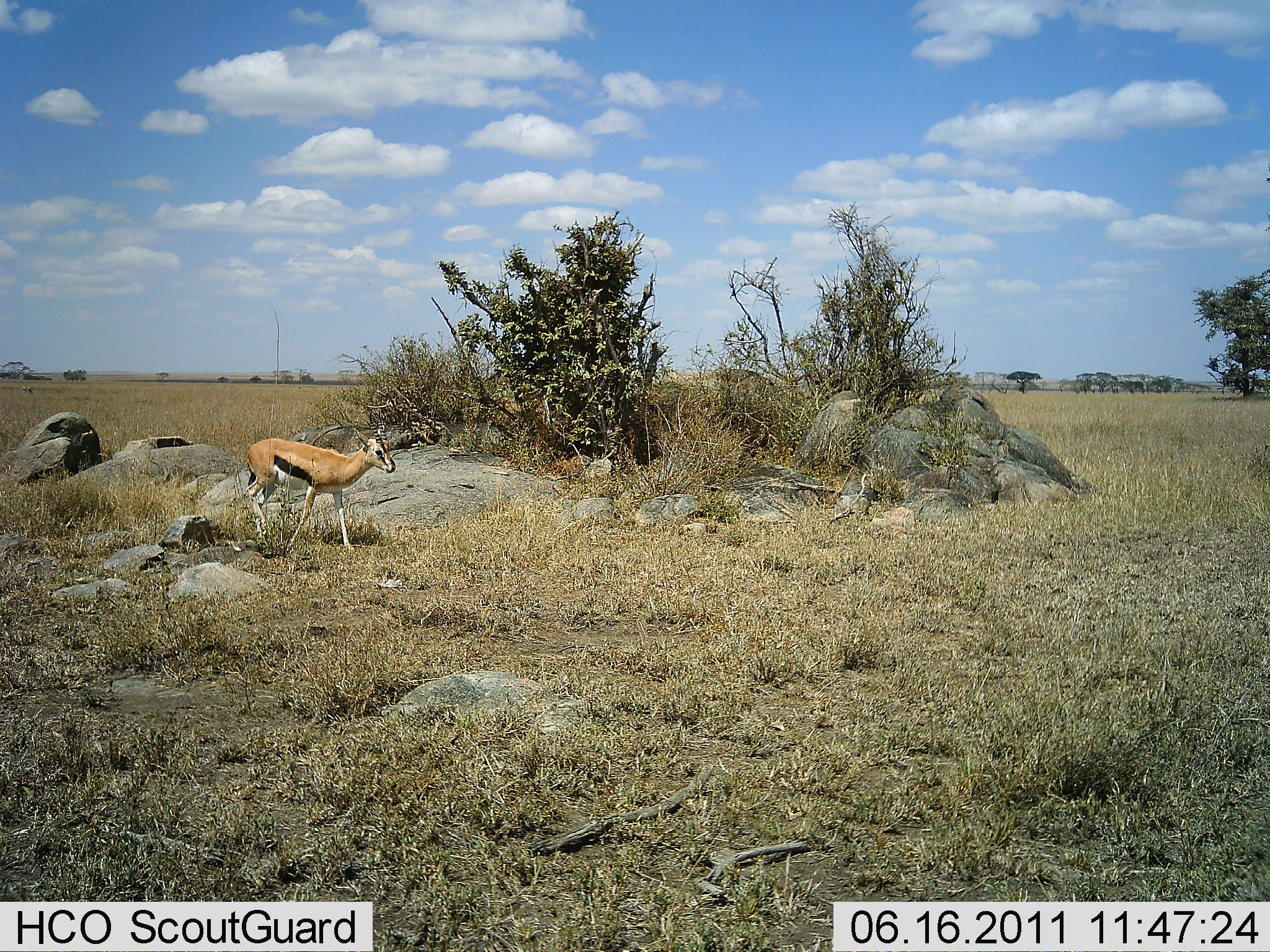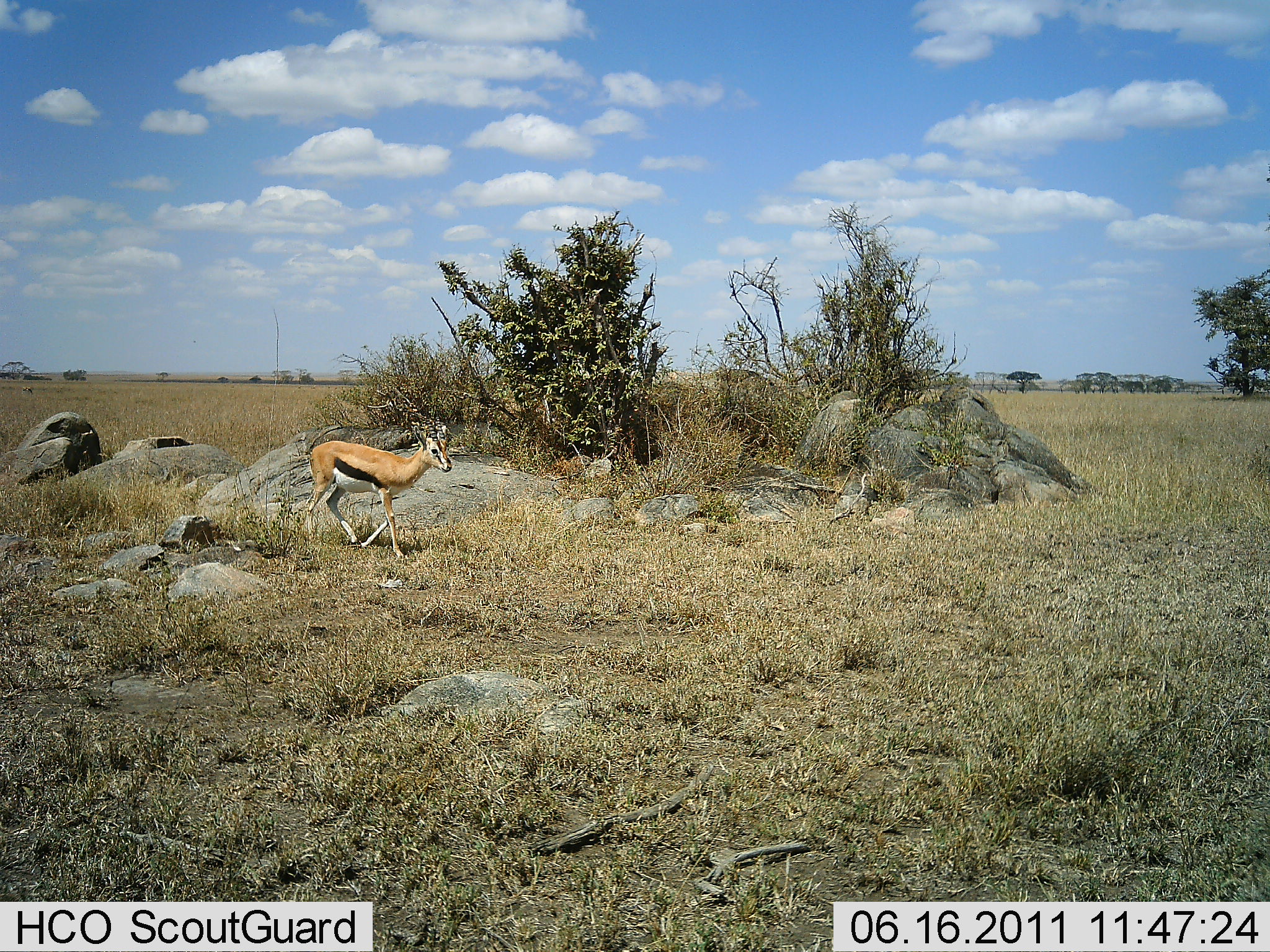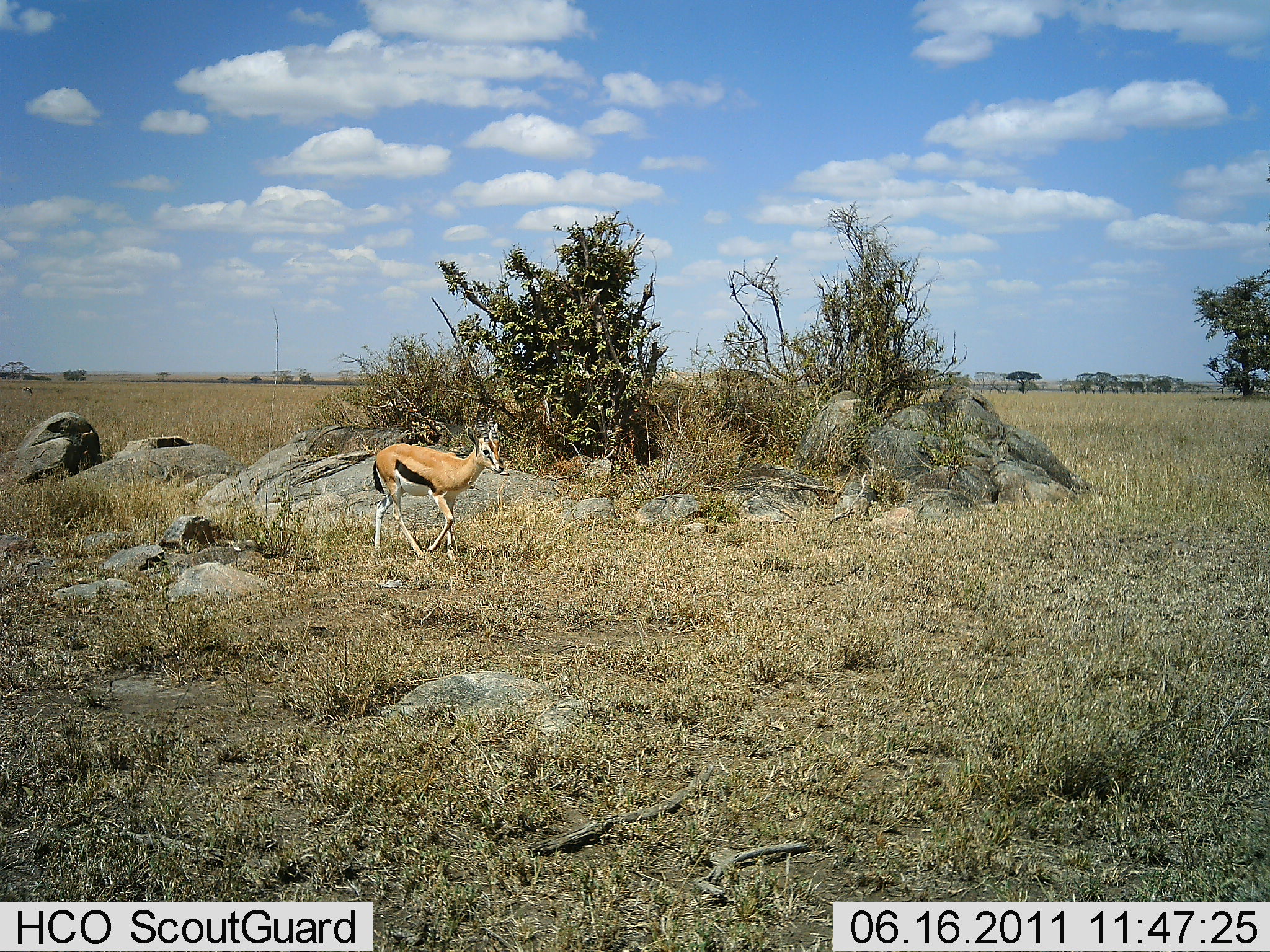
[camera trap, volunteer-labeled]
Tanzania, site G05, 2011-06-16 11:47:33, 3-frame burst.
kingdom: Animalia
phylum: Chordata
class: Mammalia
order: Artiodactyla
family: Bovidae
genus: Eudorcas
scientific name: Eudorcas thomsonii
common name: thomson's gazelle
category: gazellethomsons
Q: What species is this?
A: Gazellethomsons (thomson's gazelle) (Eudorcas thomsonii).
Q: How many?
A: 1.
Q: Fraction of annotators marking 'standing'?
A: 0%.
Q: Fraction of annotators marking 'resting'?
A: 0%.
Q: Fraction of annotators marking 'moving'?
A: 100%.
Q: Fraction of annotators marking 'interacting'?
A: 0%.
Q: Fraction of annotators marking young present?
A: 7%.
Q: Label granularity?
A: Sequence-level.